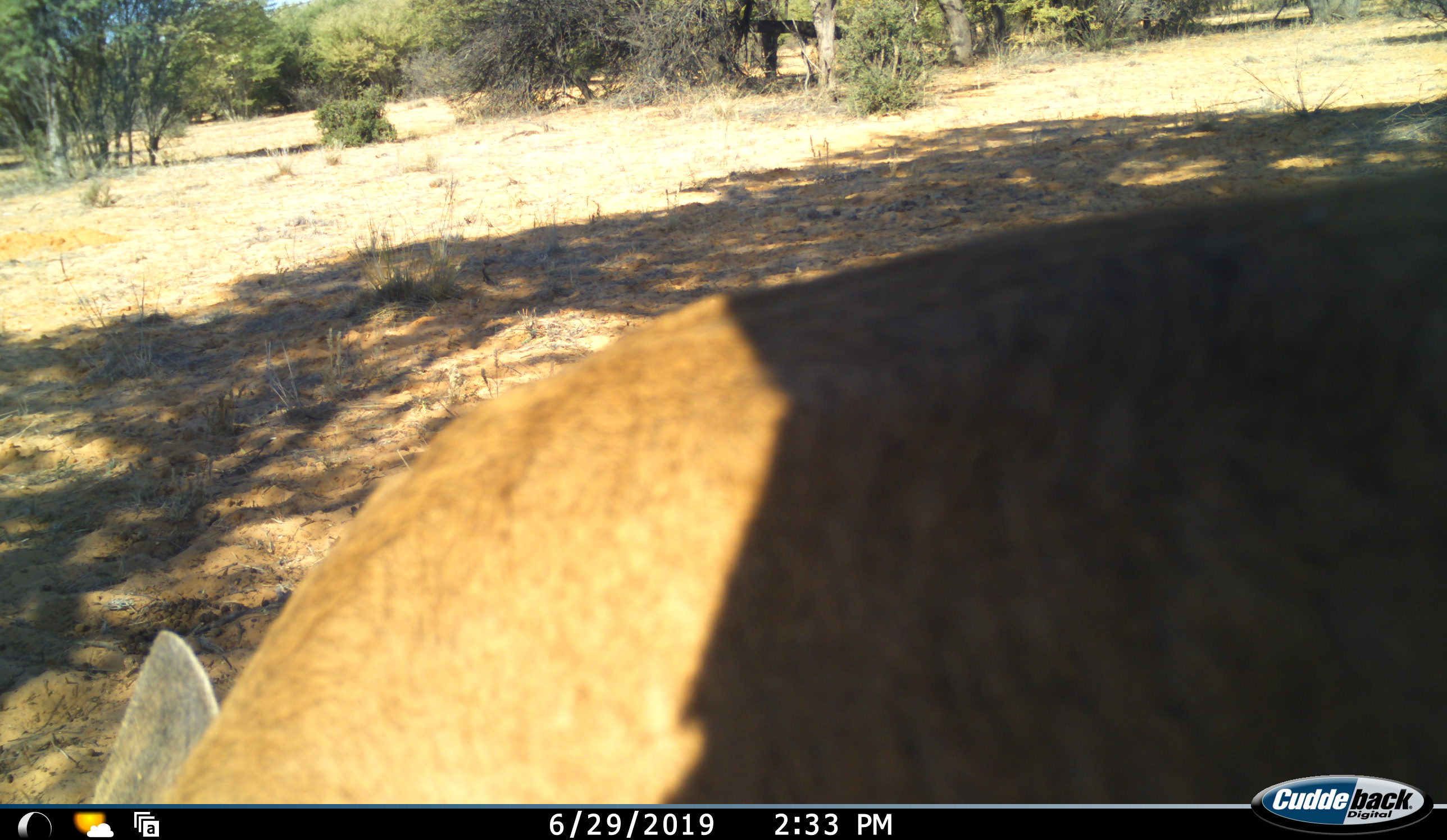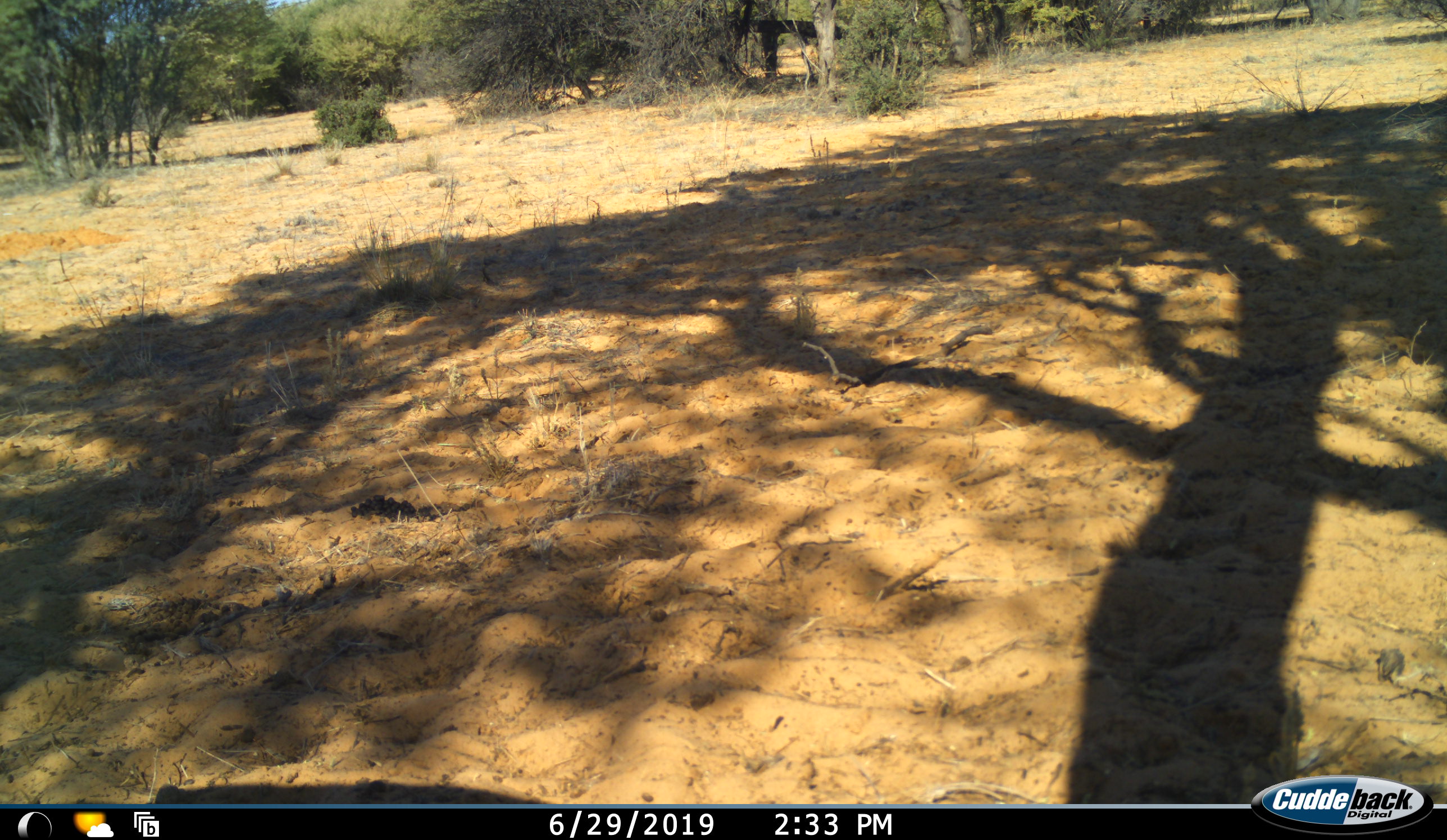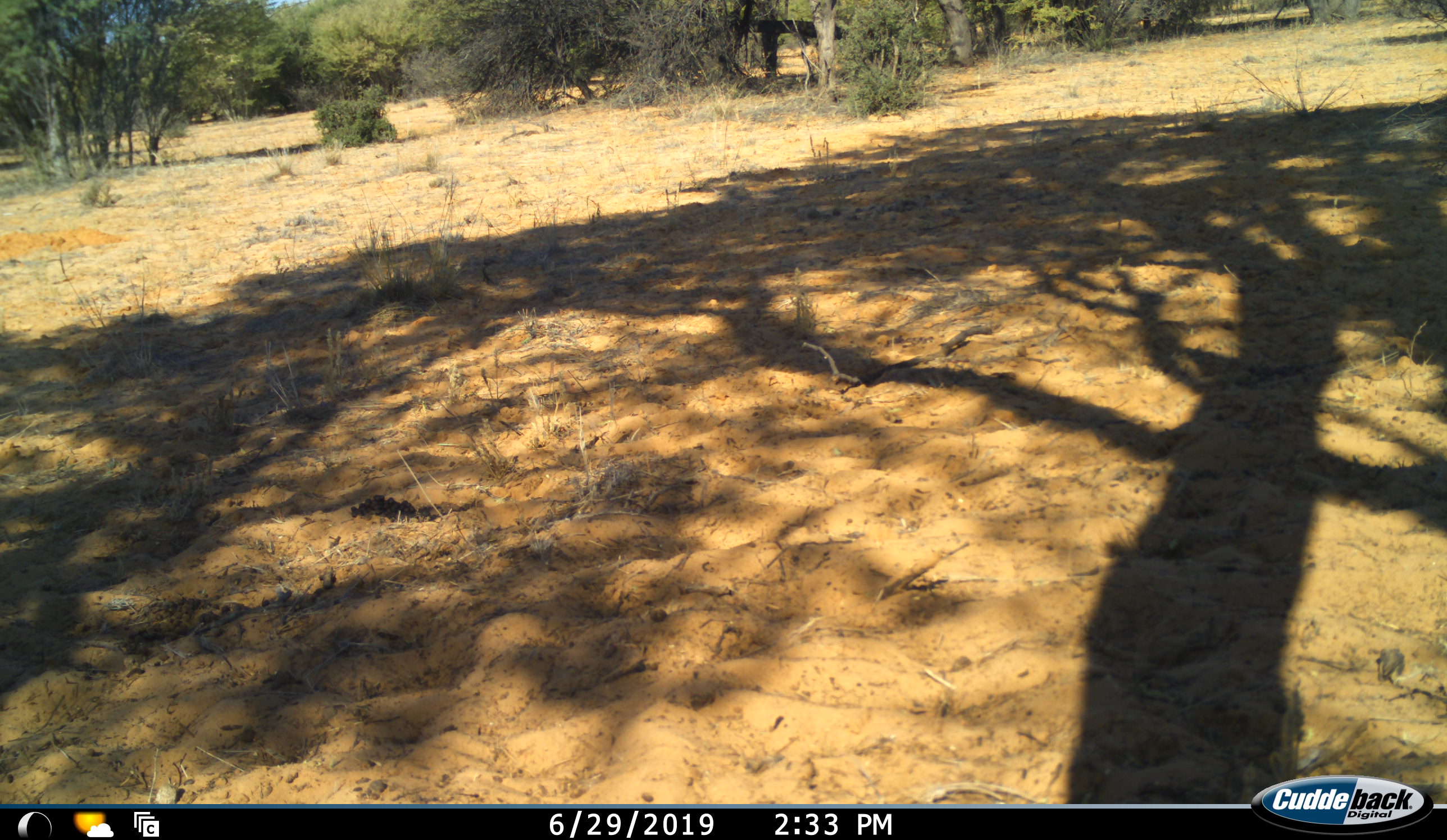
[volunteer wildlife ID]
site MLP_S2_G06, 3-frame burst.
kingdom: Animalia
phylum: Chordata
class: Mammalia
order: Artiodactyla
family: Bovidae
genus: Raphicerus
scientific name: Raphicerus campestris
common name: steenbok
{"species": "steenbok (Raphicerus campestris)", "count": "1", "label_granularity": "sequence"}